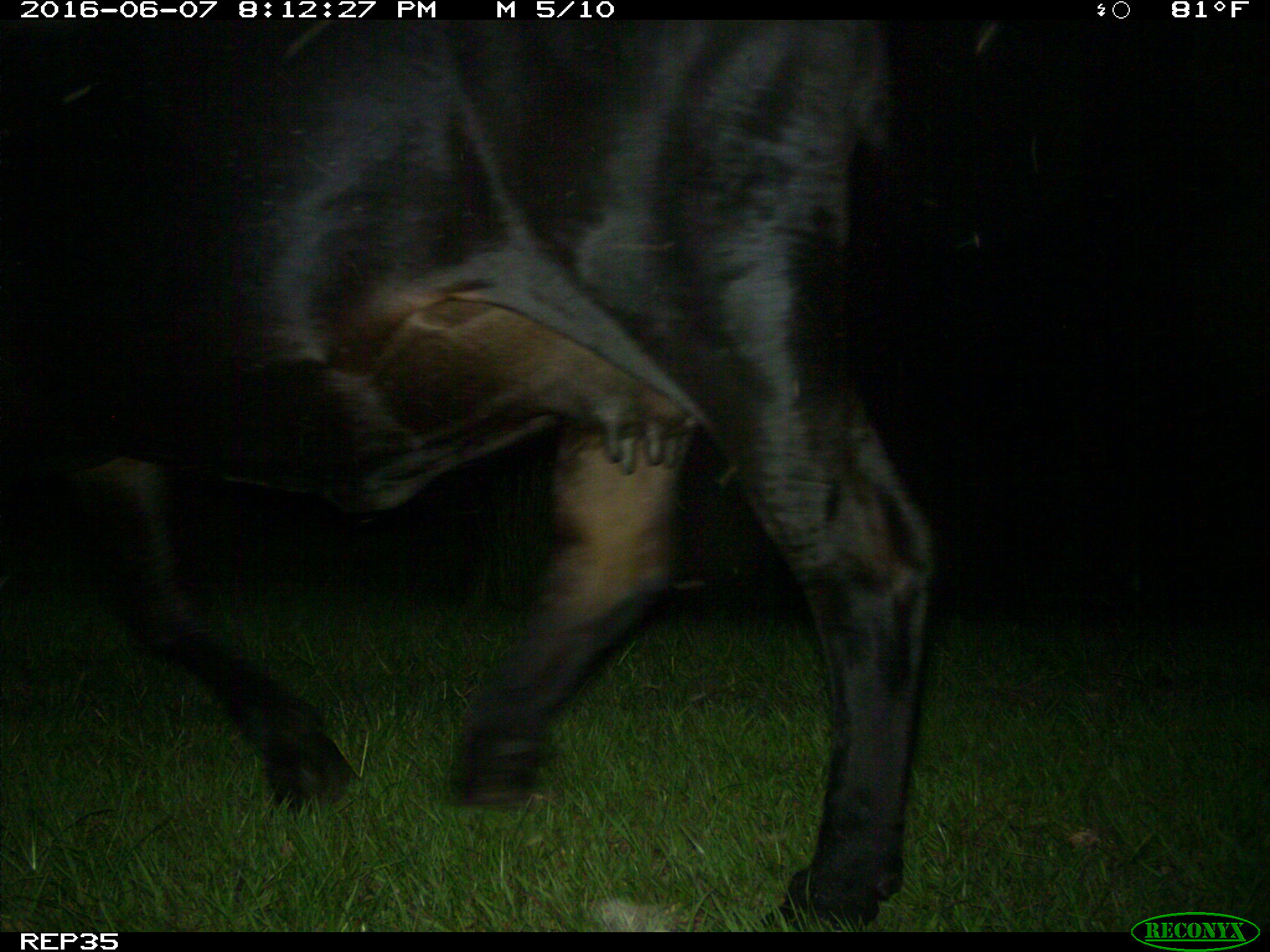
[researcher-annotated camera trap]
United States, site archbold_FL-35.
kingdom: Animalia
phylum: Chordata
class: Mammalia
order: Artiodactyla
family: Bovidae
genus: Bos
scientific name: Bos taurus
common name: domestic cow